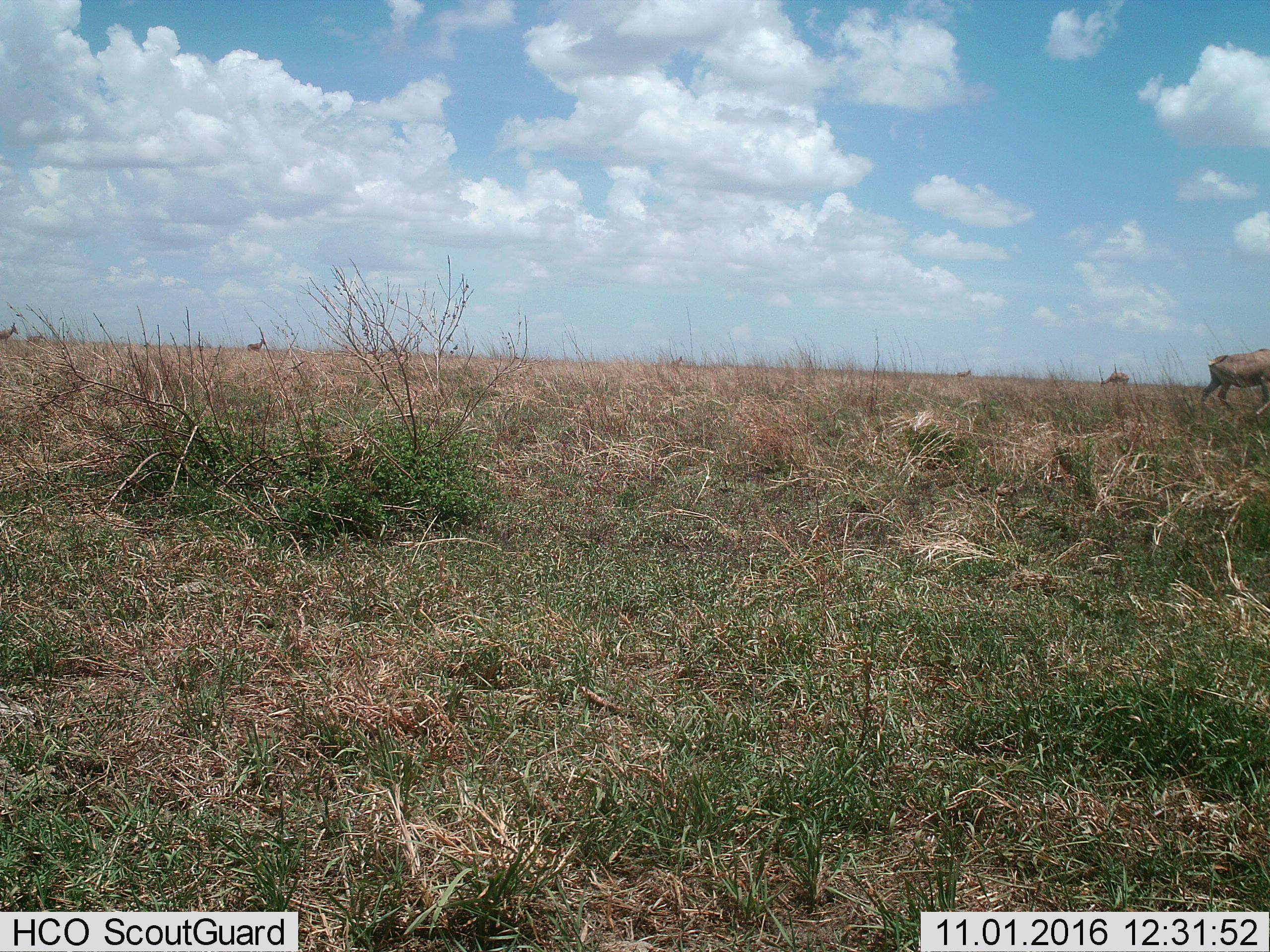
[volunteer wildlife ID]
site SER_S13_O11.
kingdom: Animalia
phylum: Chordata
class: Mammalia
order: Artiodactyla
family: Bovidae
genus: Alcelaphus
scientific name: Alcelaphus buselaphus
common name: hartebeest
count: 4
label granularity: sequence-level